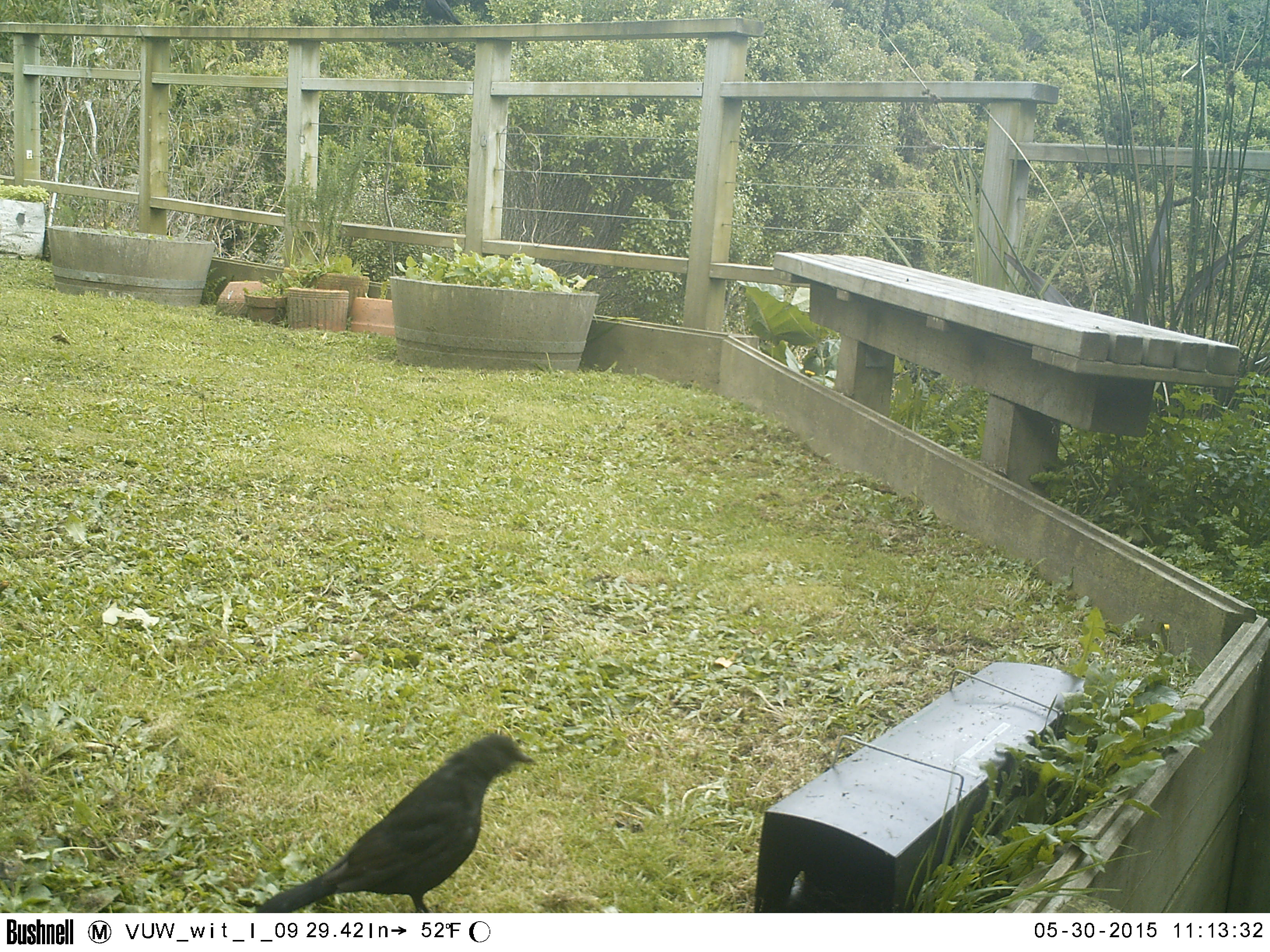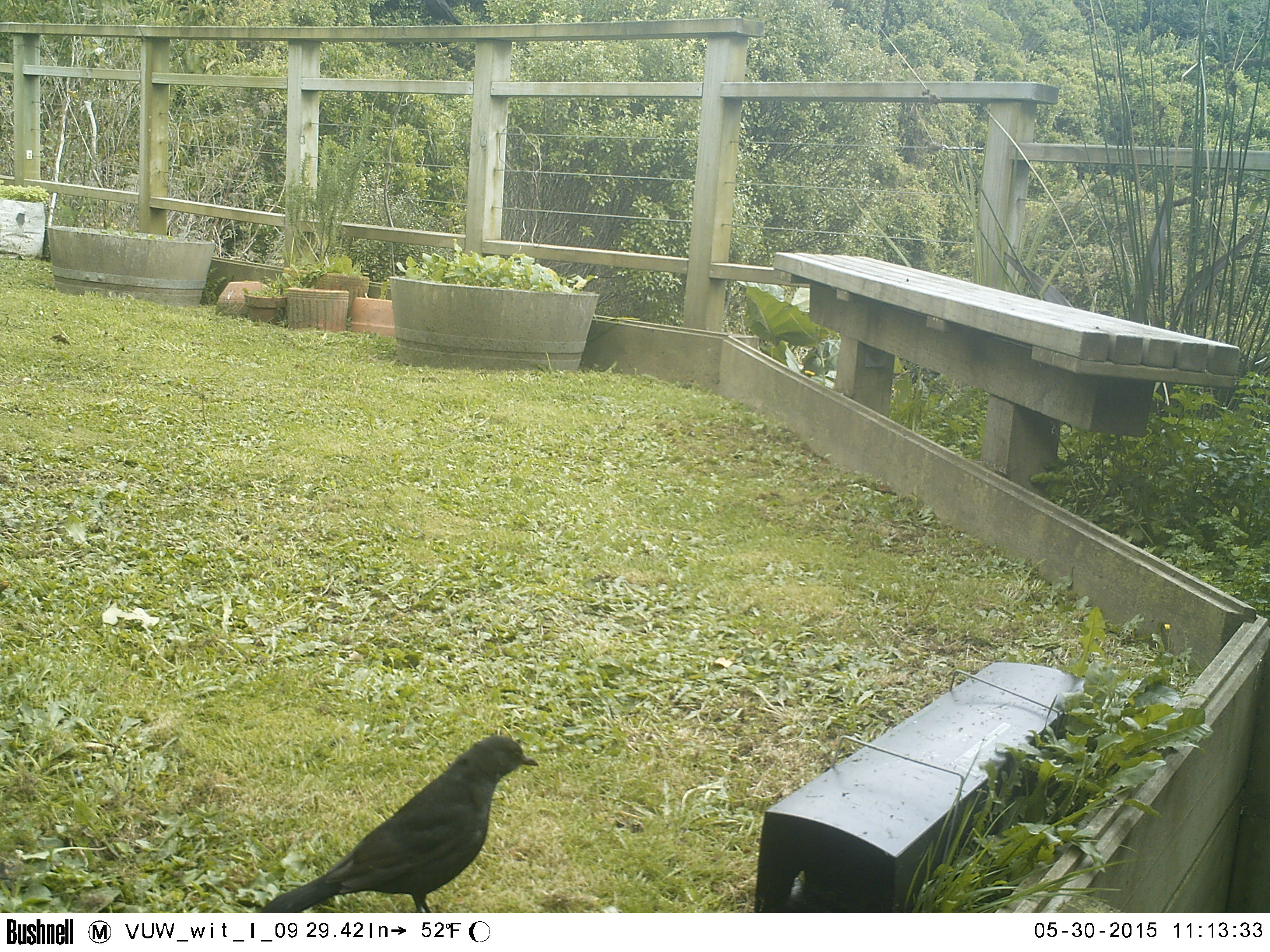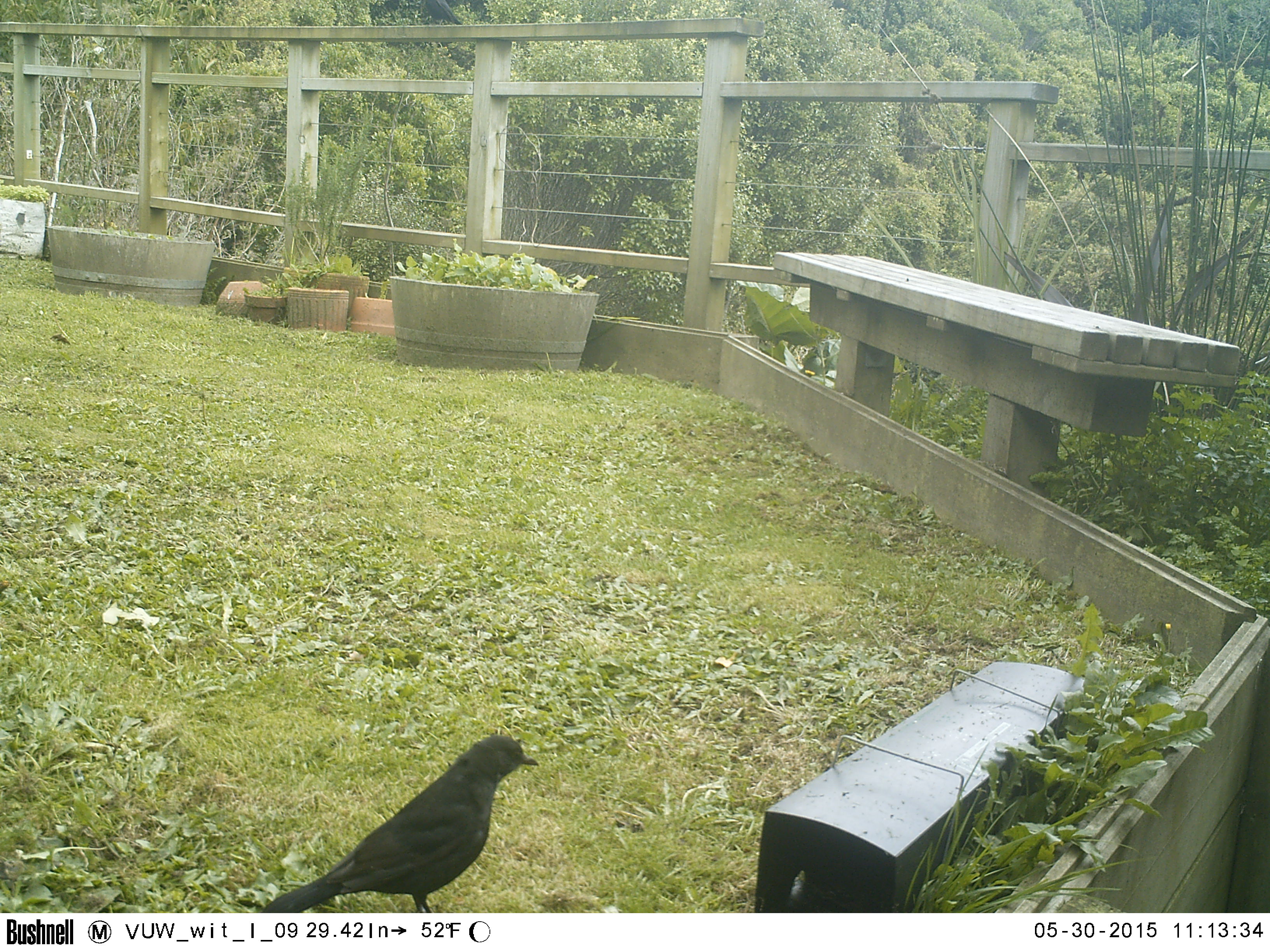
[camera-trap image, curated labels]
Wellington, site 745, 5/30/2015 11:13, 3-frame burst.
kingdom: Animalia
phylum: Chordata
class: Aves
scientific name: Aves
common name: bird